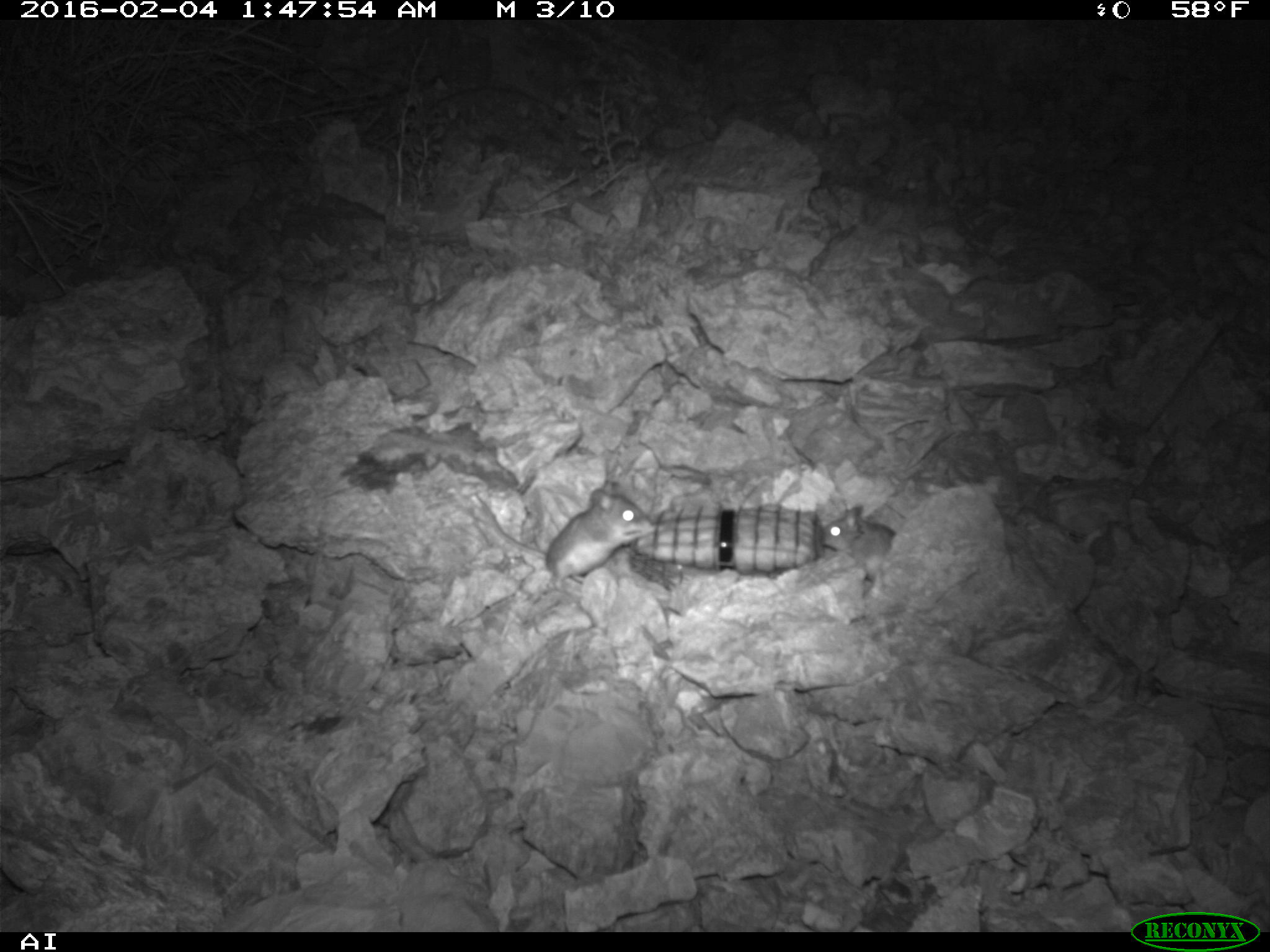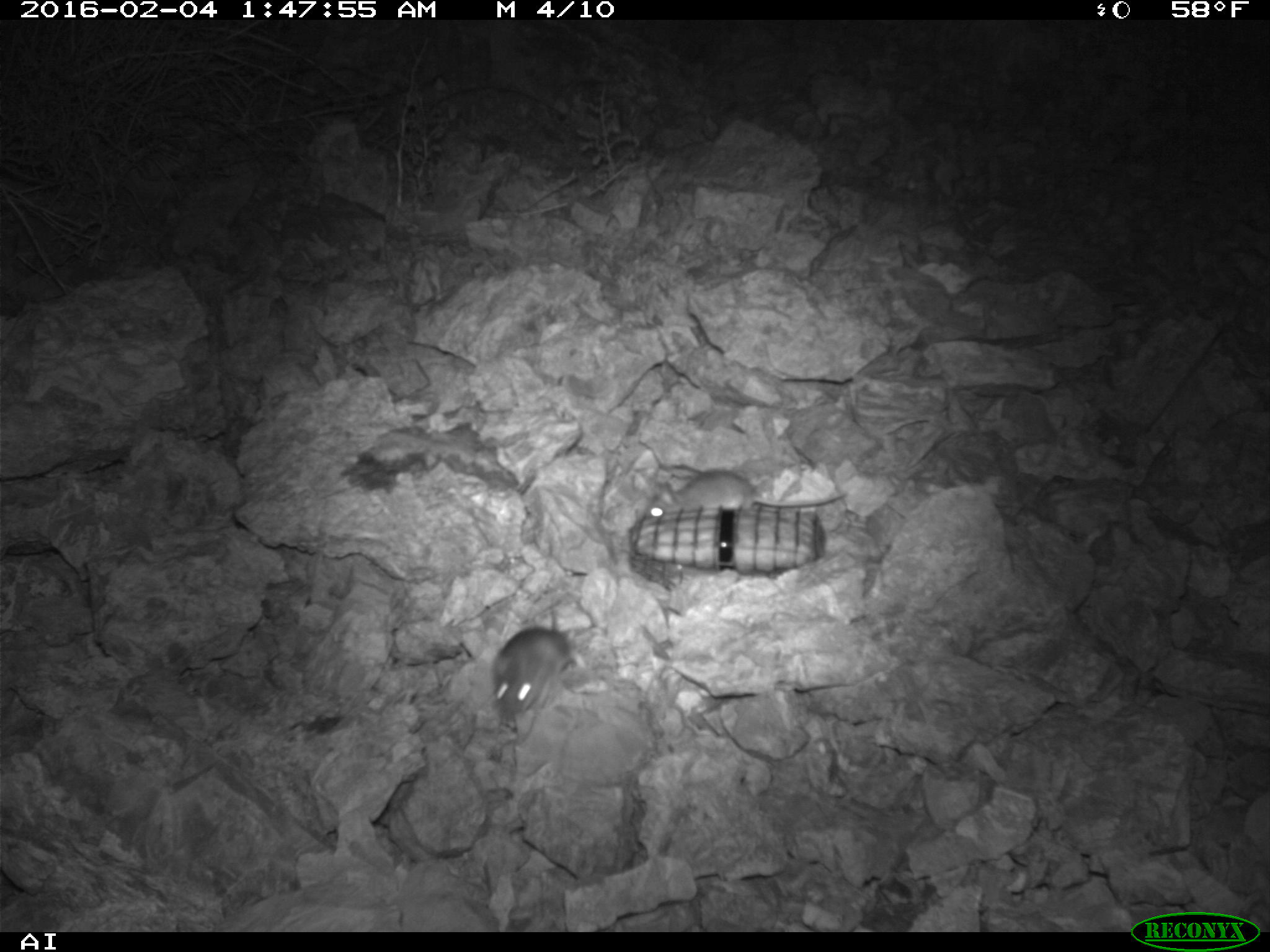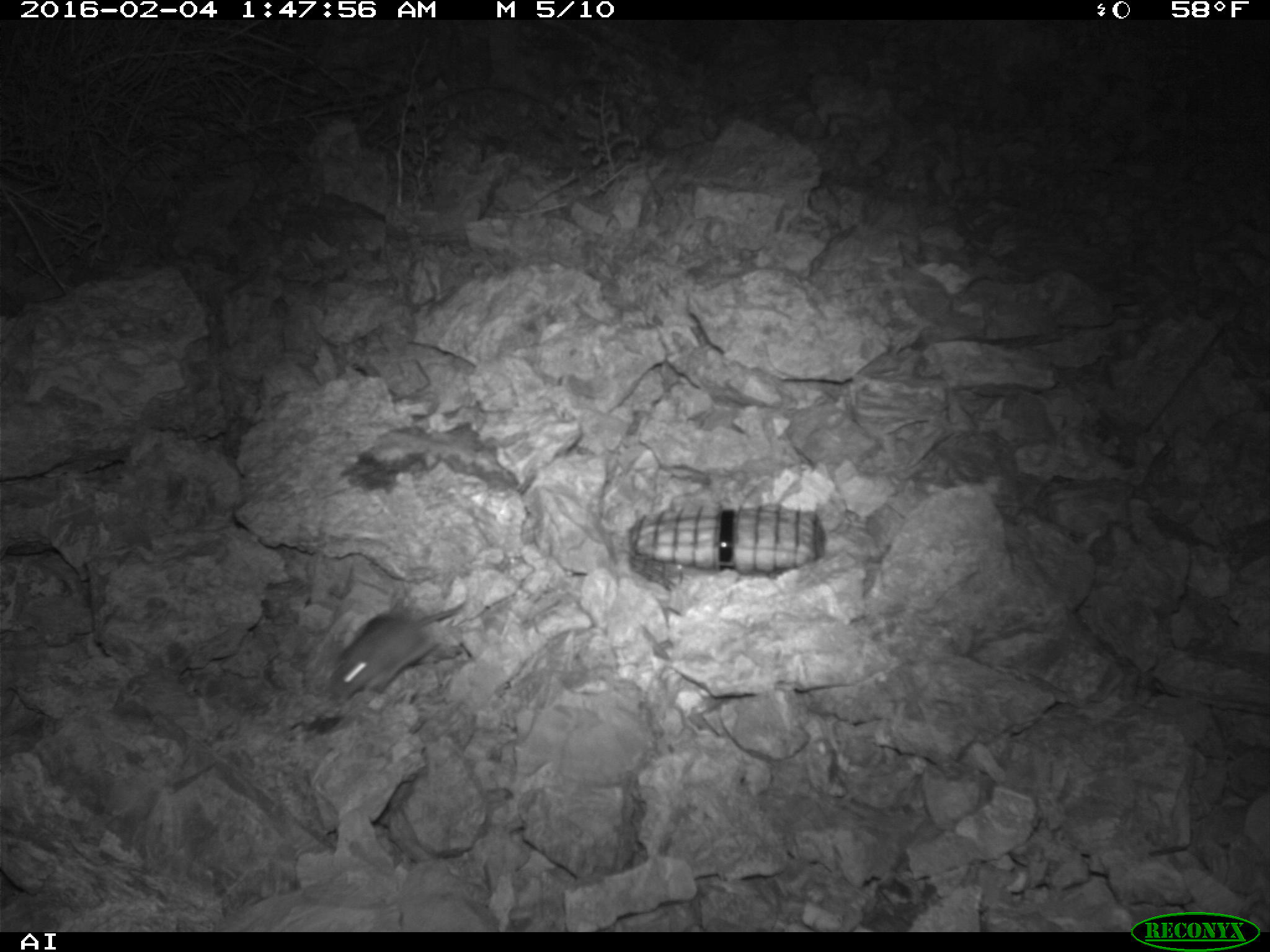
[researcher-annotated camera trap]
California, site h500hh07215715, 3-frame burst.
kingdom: Animalia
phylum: Chordata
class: Mammalia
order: Rodentia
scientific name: Rodentia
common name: rodent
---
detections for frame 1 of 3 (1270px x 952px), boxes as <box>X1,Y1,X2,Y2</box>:
rodent: <box>447,484,655,591</box>; <box>799,505,896,570</box>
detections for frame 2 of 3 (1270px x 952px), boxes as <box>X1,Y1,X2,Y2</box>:
rodent: <box>494,607,587,721</box>; <box>647,468,848,517</box>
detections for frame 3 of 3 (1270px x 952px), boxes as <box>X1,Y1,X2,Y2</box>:
rodent: <box>329,601,467,699</box>